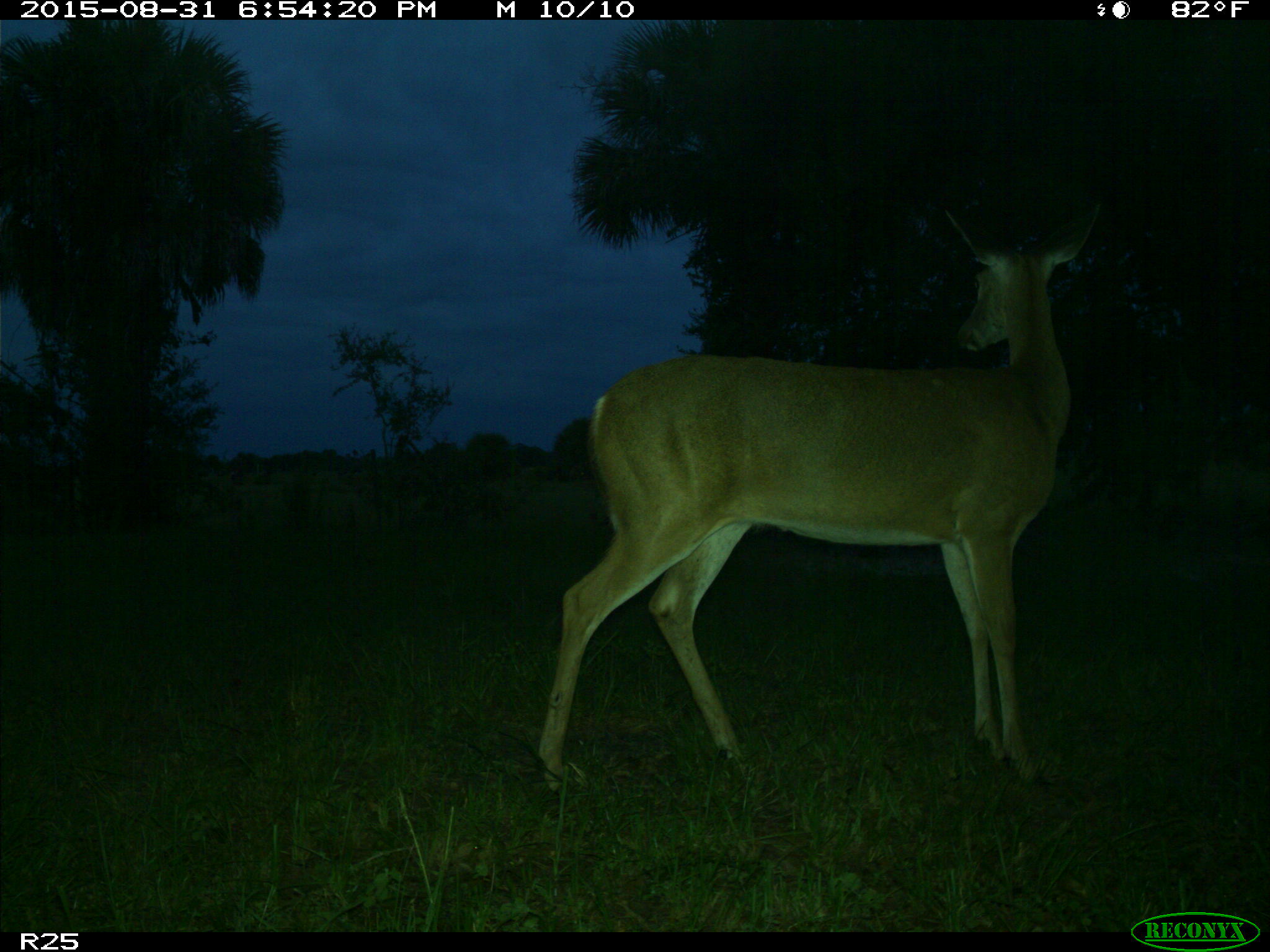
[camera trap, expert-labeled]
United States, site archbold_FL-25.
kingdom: Animalia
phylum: Chordata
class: Mammalia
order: Artiodactyla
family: Cervidae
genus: Odocoileus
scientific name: Odocoileus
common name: deer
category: unidentified deer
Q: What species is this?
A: Unidentified deer (deer) (Odocoileus).